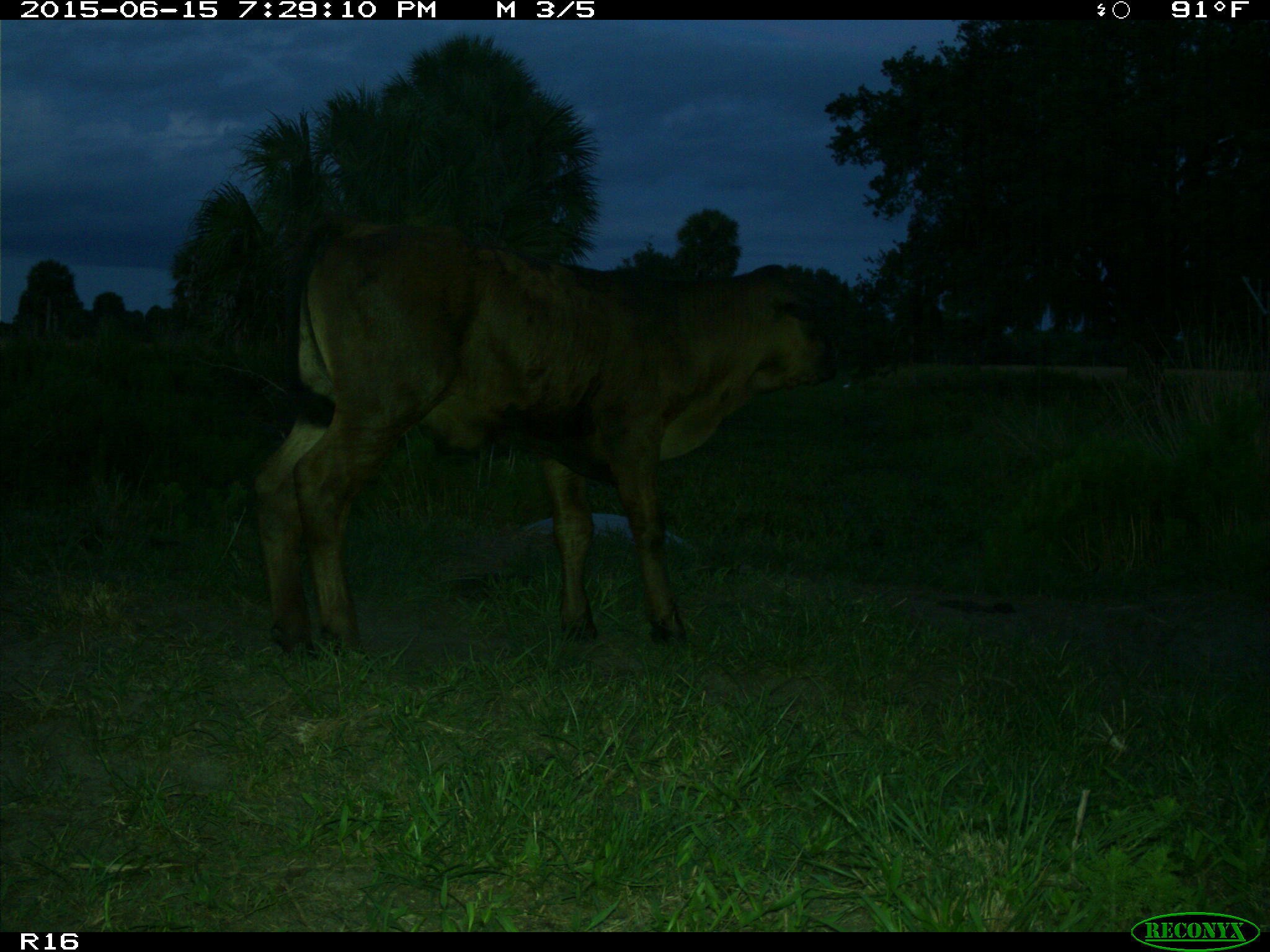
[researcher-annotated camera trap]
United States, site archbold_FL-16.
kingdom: Animalia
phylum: Chordata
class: Mammalia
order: Artiodactyla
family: Bovidae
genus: Bos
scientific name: Bos taurus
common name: domestic cow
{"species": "Bos taurus (domestic cow)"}